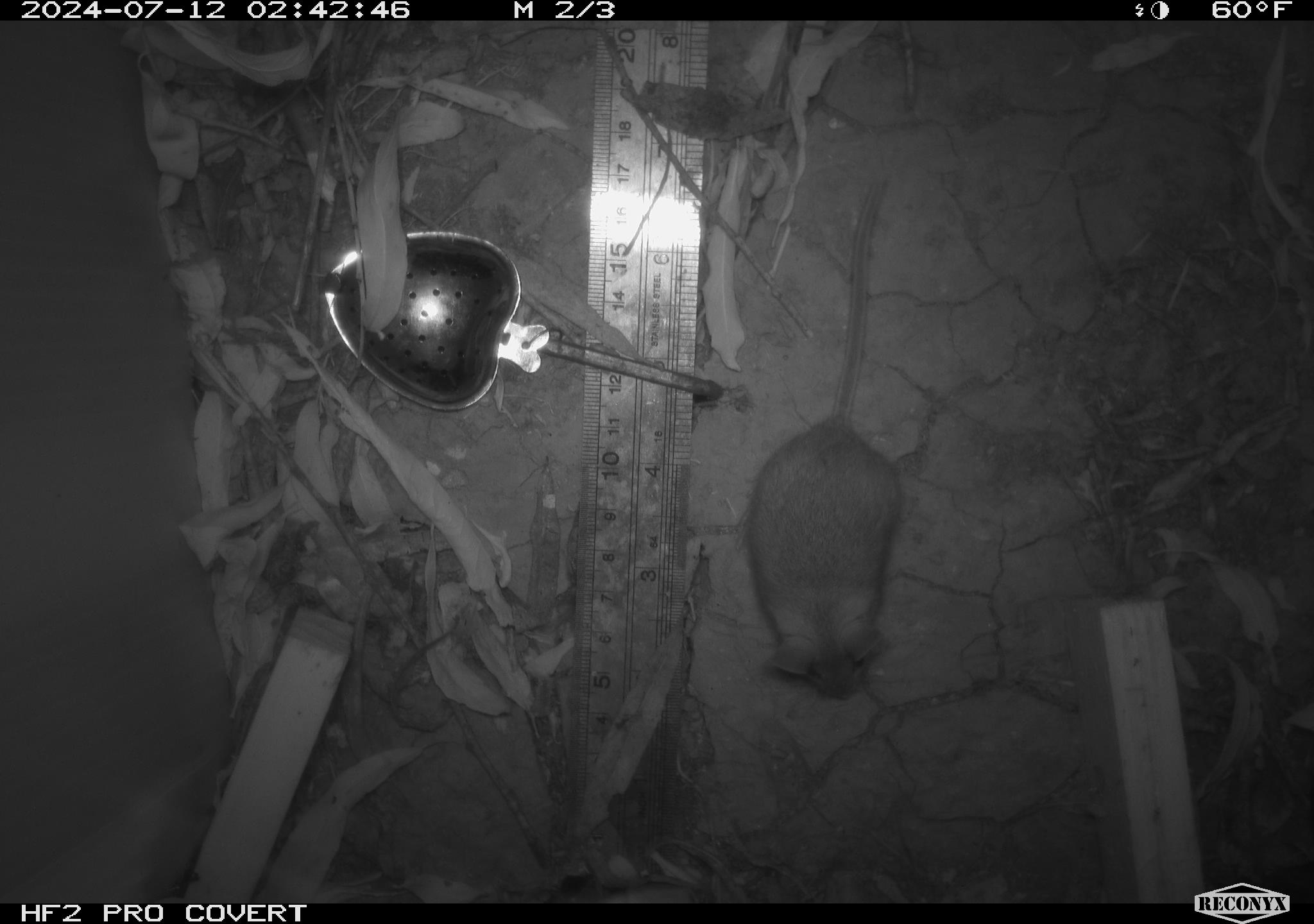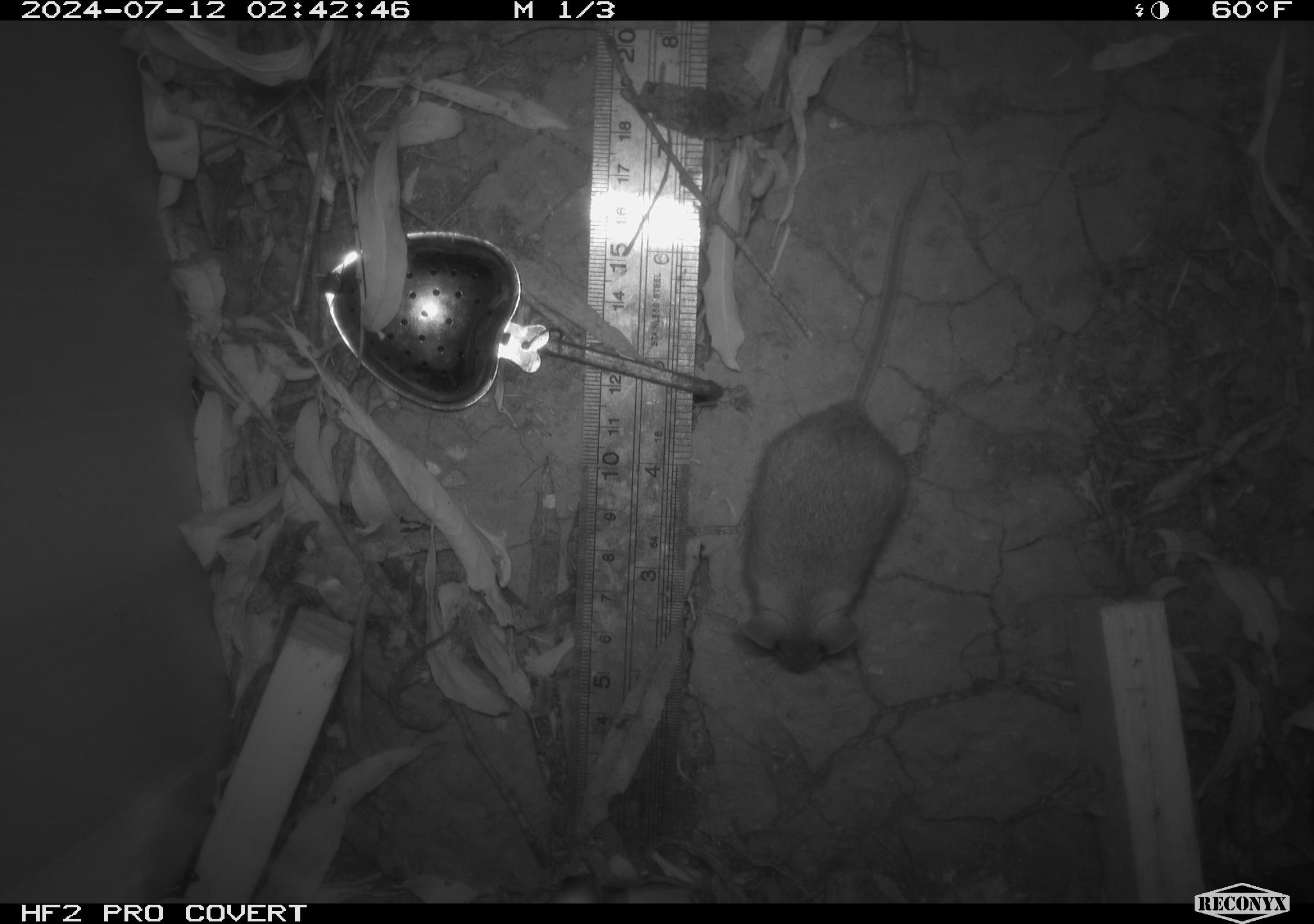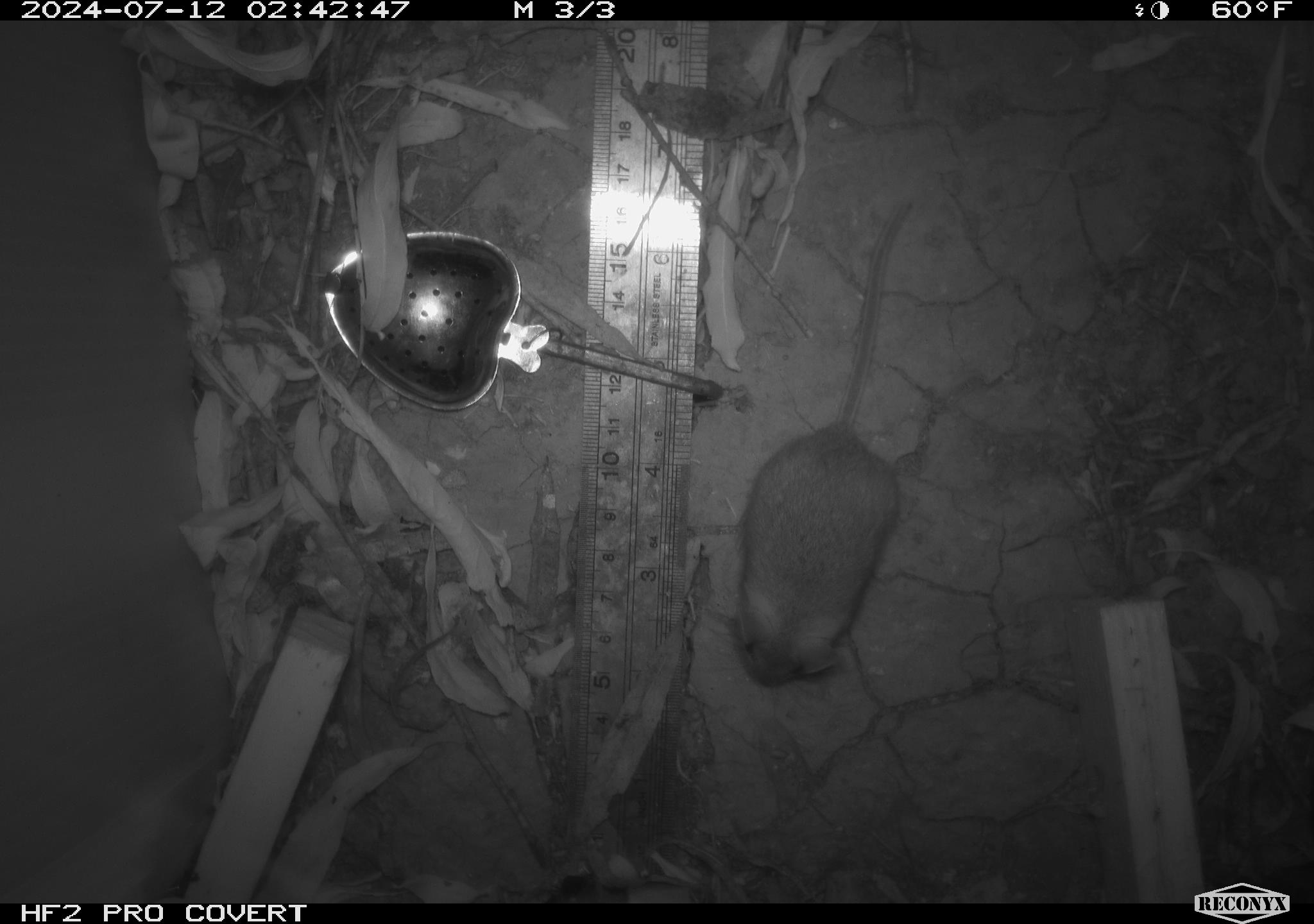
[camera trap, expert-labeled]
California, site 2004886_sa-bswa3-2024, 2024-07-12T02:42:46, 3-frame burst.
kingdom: Animalia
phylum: Chordata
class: Mammalia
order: Rodentia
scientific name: Rodentia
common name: mouse species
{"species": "mouse species (Rodentia)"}